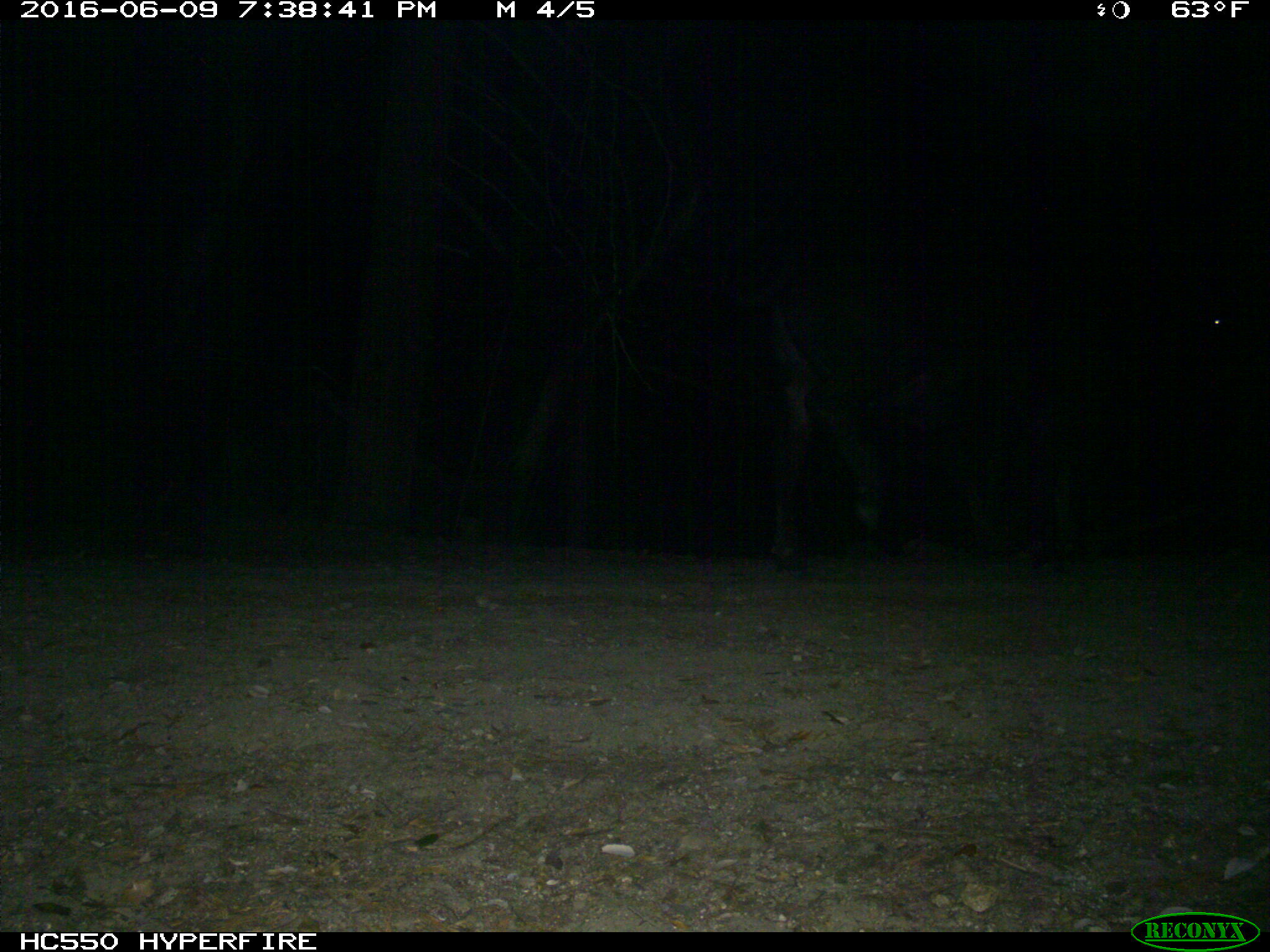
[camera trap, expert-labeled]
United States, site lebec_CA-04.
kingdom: Animalia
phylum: Chordata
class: Mammalia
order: Artiodactyla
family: Bovidae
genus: Bos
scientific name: Bos taurus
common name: domestic cow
Bos taurus (domestic cow).